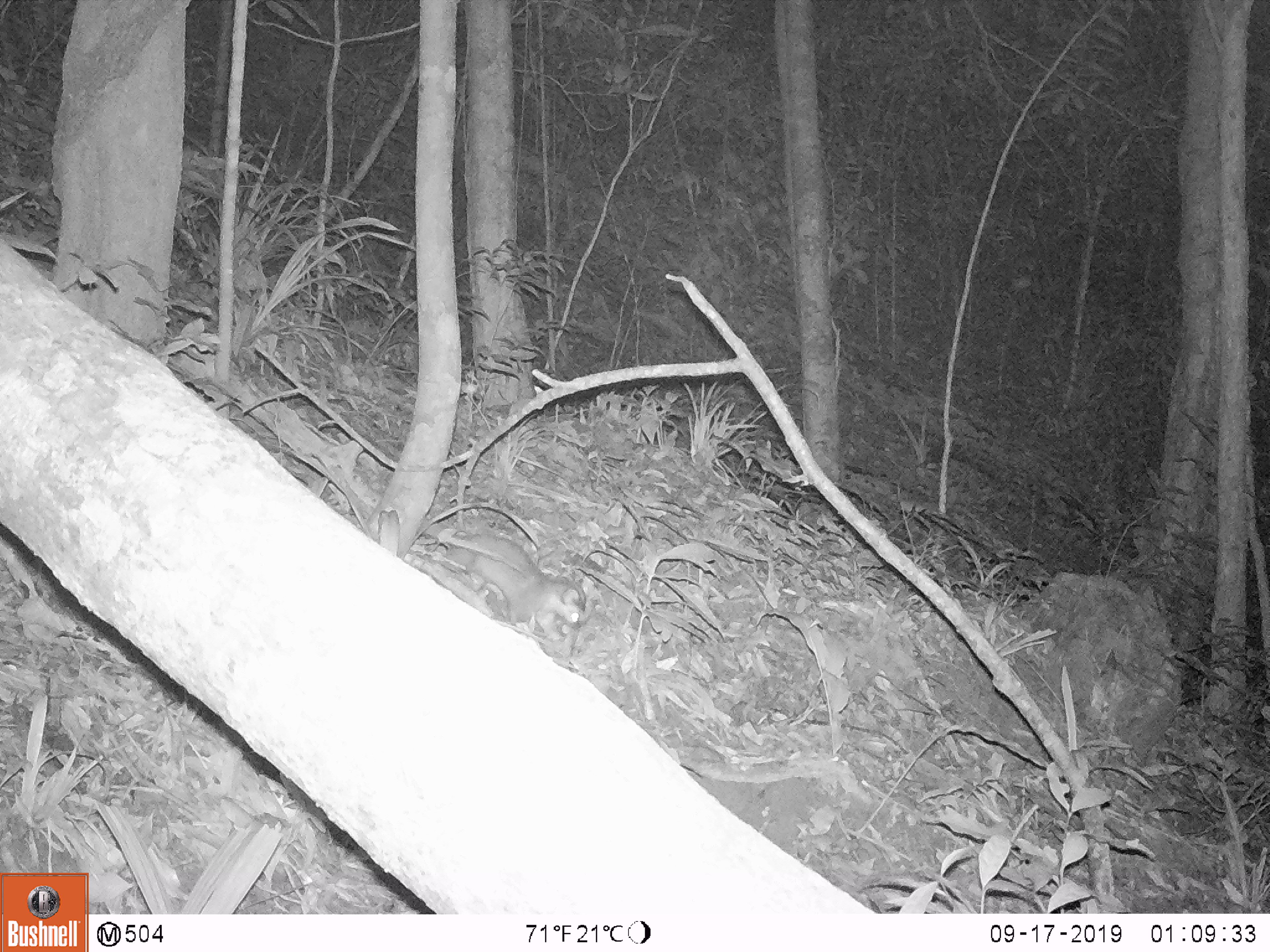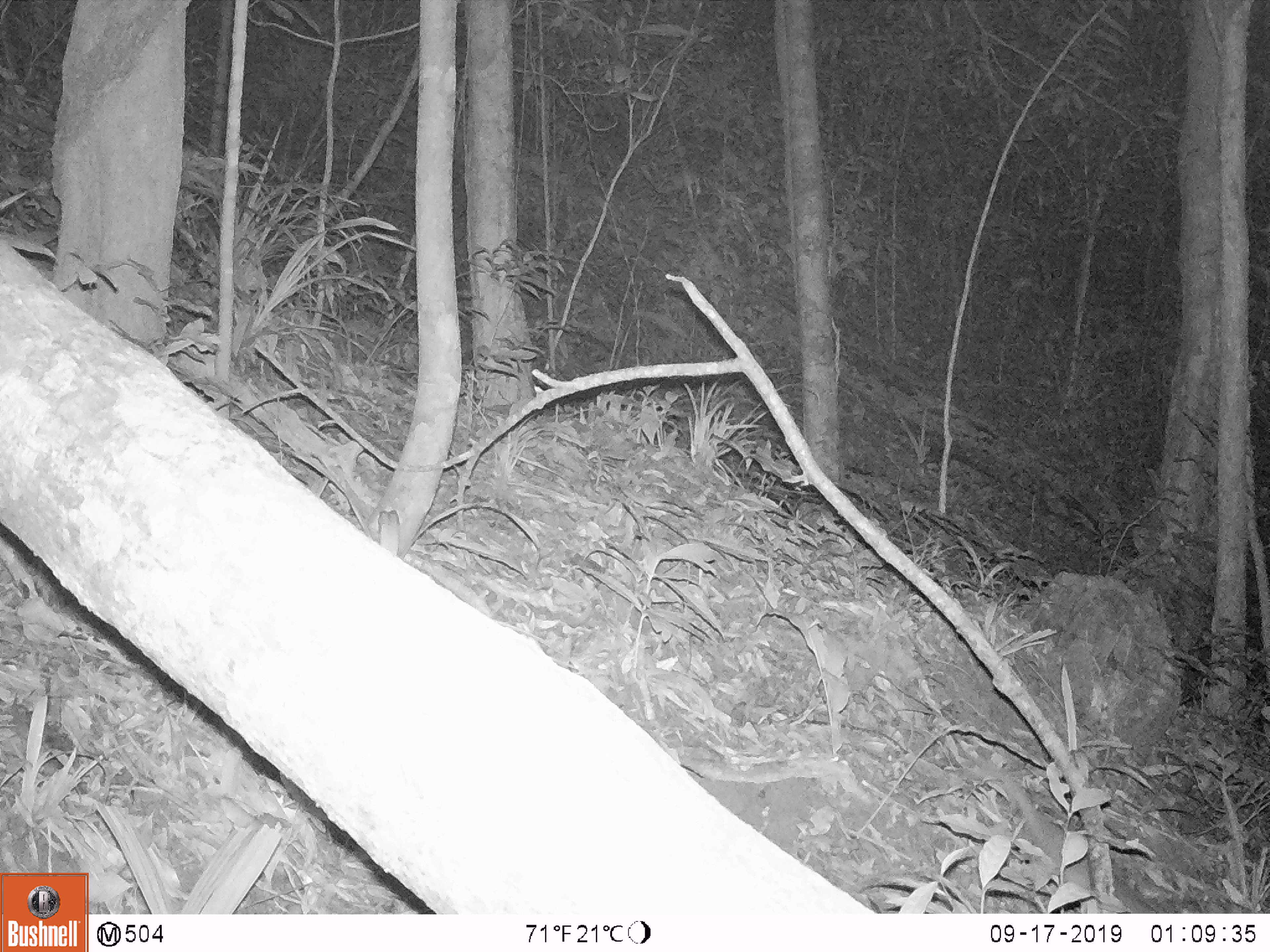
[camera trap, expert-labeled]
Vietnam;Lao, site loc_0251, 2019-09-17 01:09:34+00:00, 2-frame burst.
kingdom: Animalia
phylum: Chordata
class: Mammalia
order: Carnivora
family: Mustelidae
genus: Melogale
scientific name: Melogale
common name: ferret badger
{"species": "ferret badger (Melogale)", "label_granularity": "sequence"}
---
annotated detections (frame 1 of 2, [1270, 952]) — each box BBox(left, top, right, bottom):
ferret badger: BBox(417, 519, 590, 647)